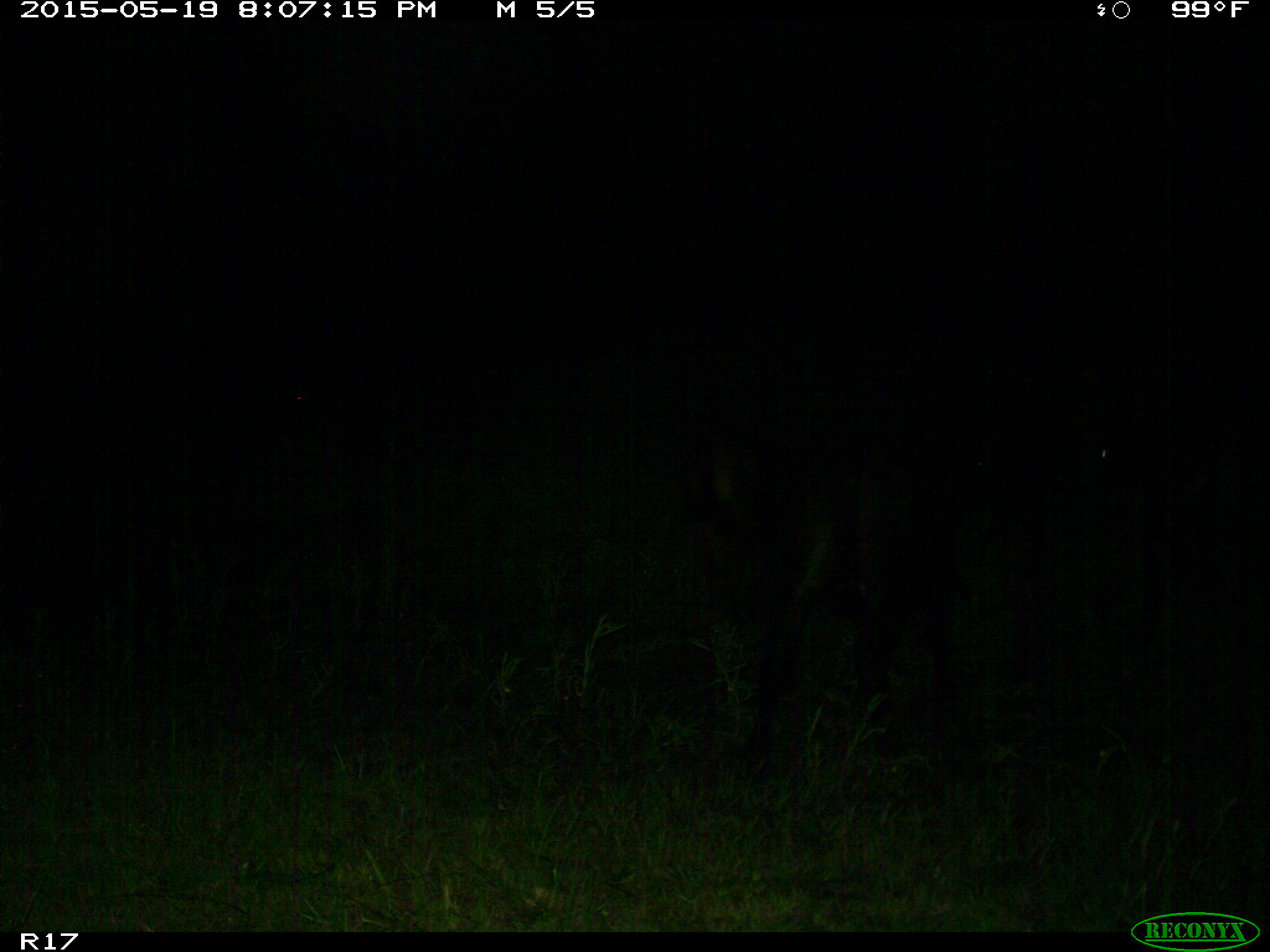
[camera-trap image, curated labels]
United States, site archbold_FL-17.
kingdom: Animalia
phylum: Chordata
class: Mammalia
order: Artiodactyla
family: Bovidae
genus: Bos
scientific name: Bos taurus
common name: domestic cow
Bos taurus (domestic cow).